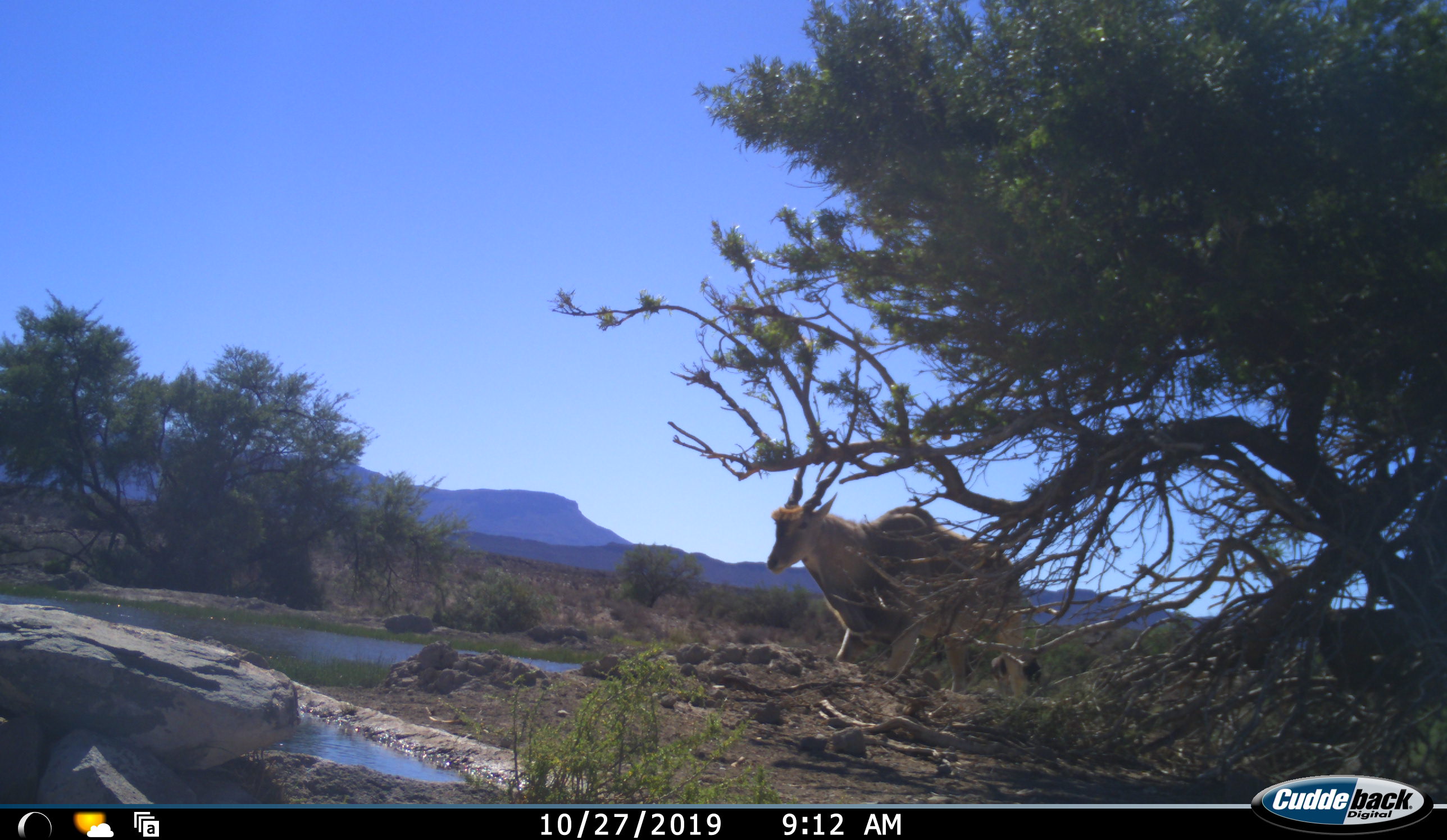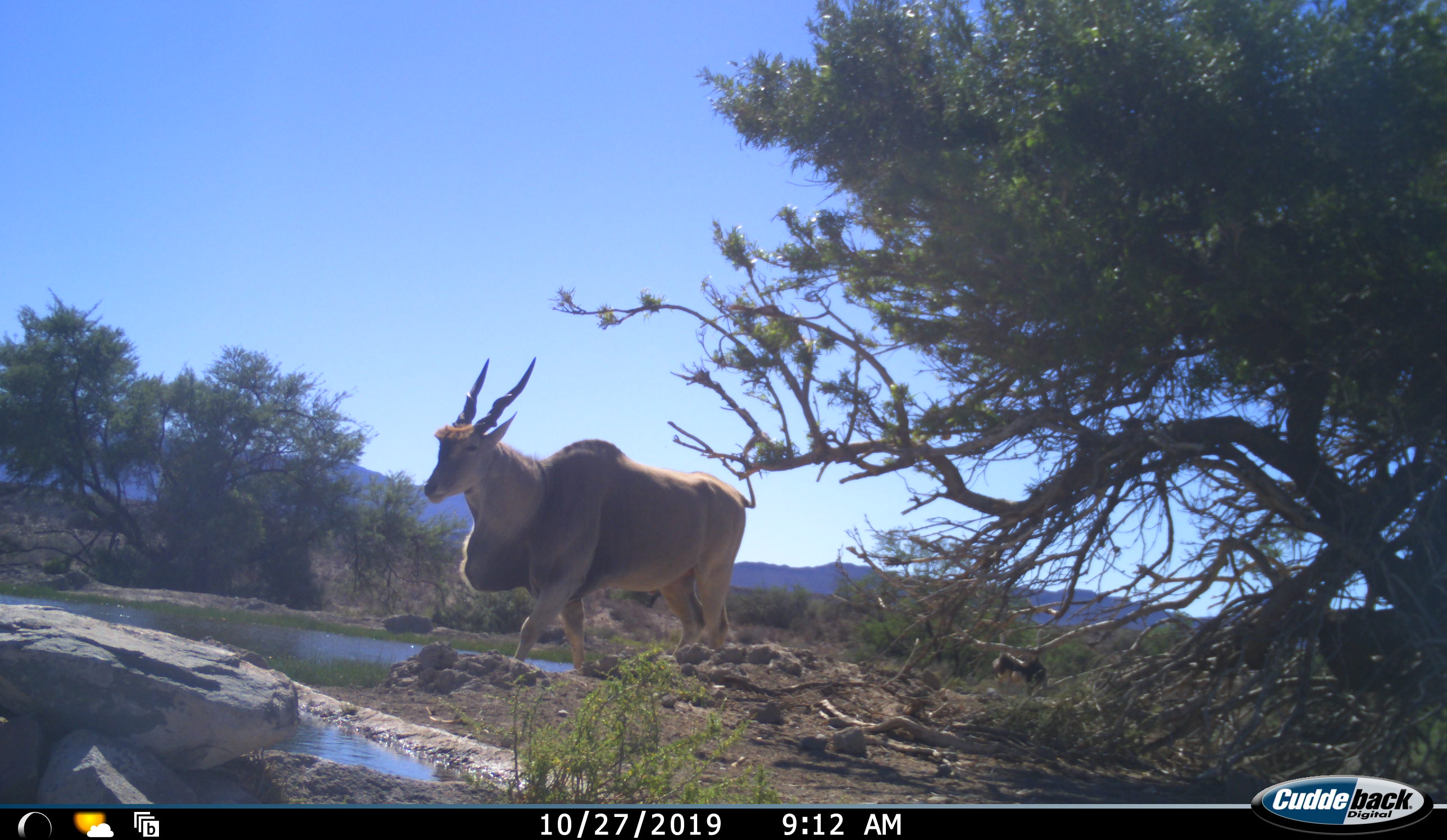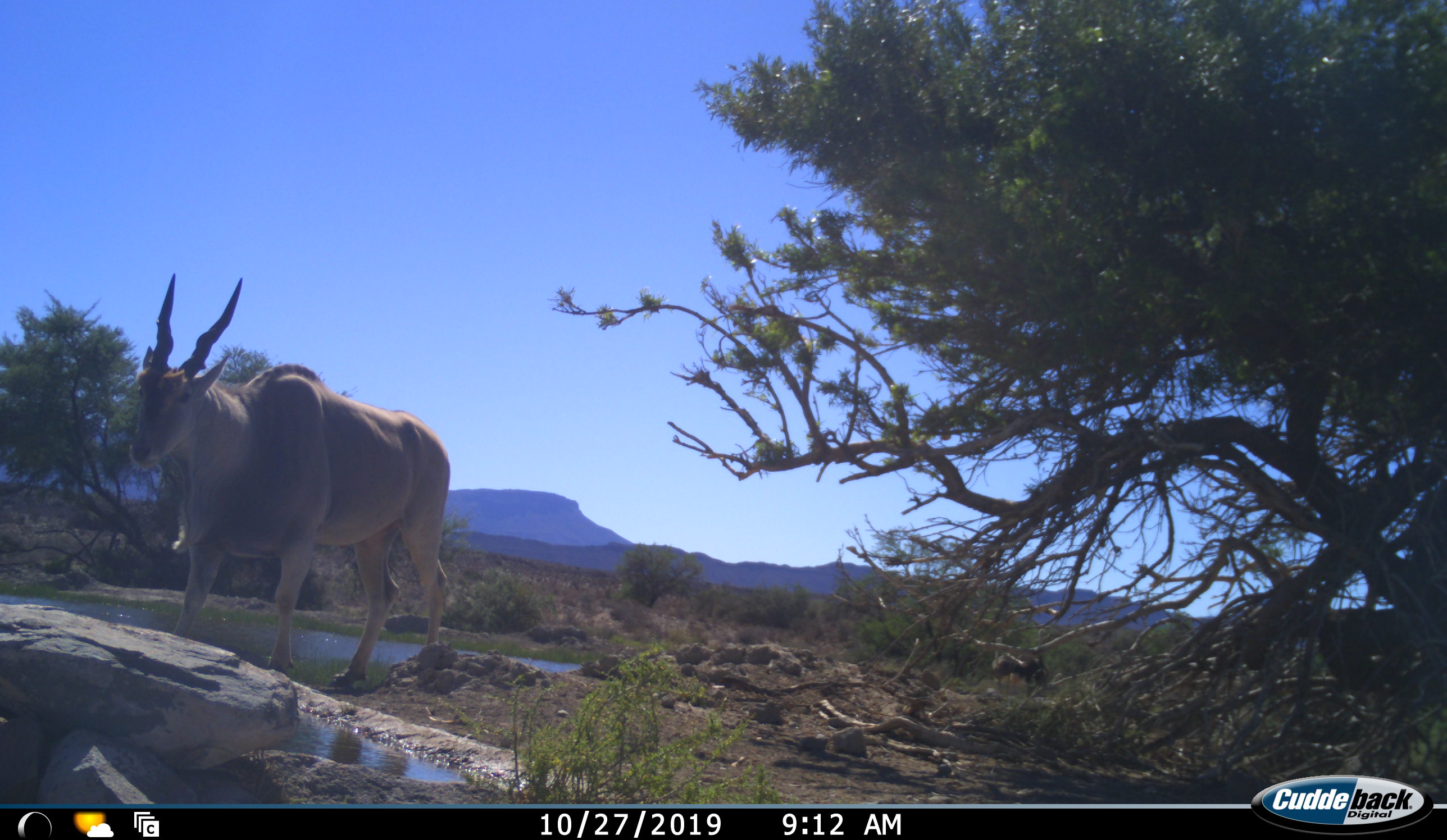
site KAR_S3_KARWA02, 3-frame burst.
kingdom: Animalia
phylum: Chordata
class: Mammalia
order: Artiodactyla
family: Bovidae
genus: Tragelaphus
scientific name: Tragelaphus oryx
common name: eland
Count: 1.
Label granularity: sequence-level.